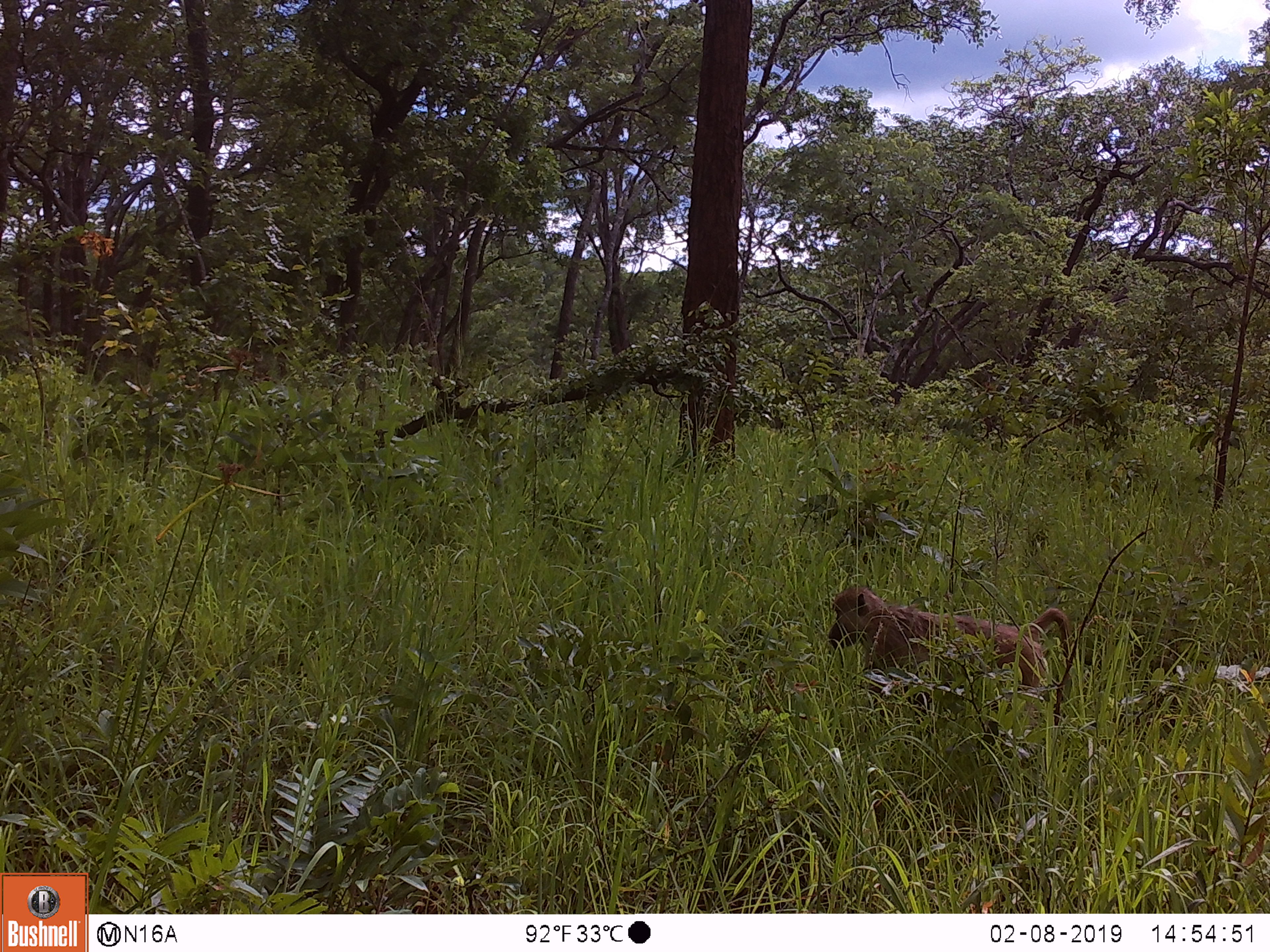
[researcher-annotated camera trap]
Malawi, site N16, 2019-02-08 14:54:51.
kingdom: Animalia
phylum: Chordata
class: Mammalia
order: Primates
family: Cercopithecidae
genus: Papio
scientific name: Papio cynocephalus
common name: yellow baboon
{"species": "yellow baboon (Papio cynocephalus)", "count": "1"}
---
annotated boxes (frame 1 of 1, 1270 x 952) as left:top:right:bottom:
yellow baboon: 818:577:1085:727